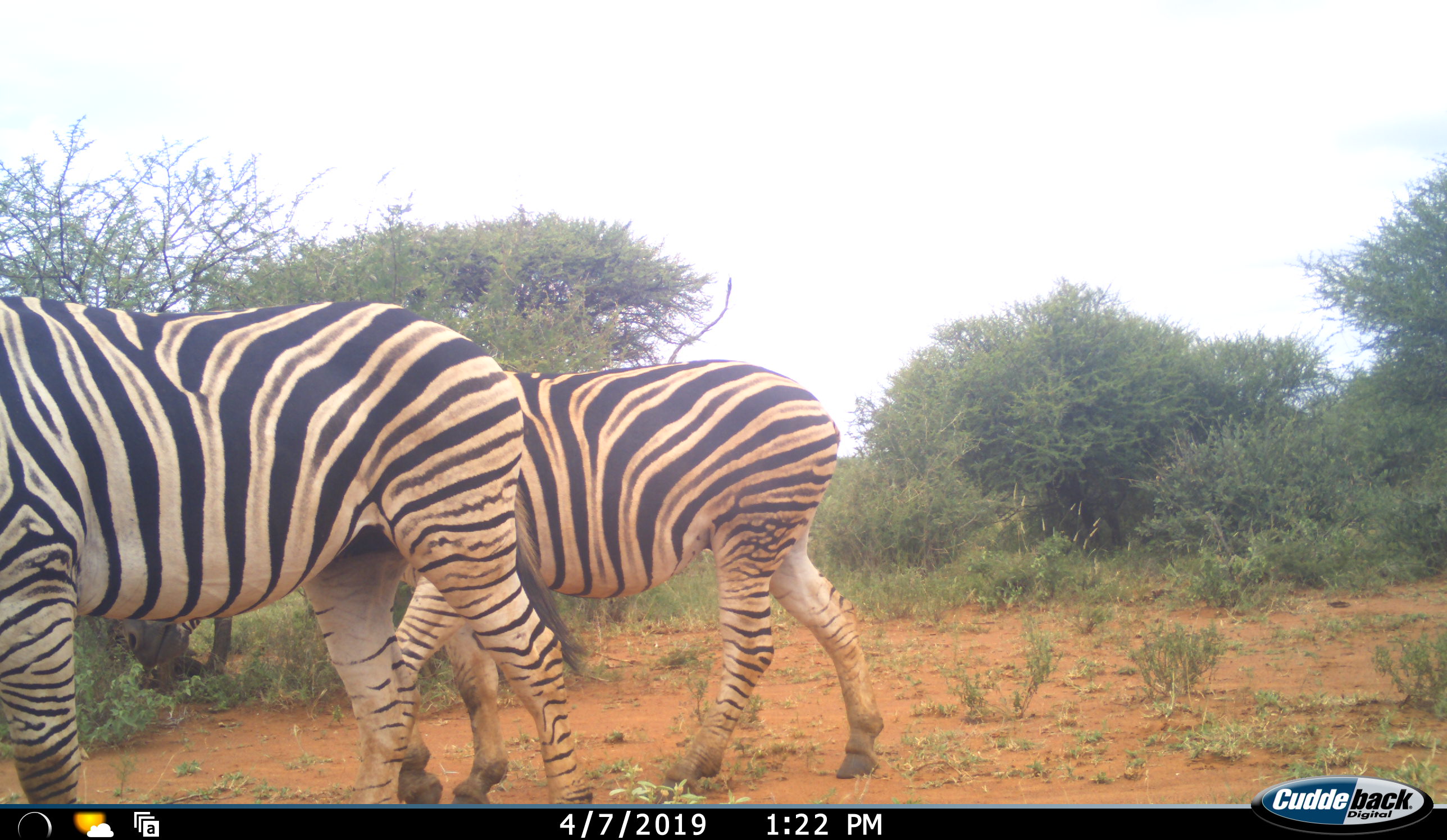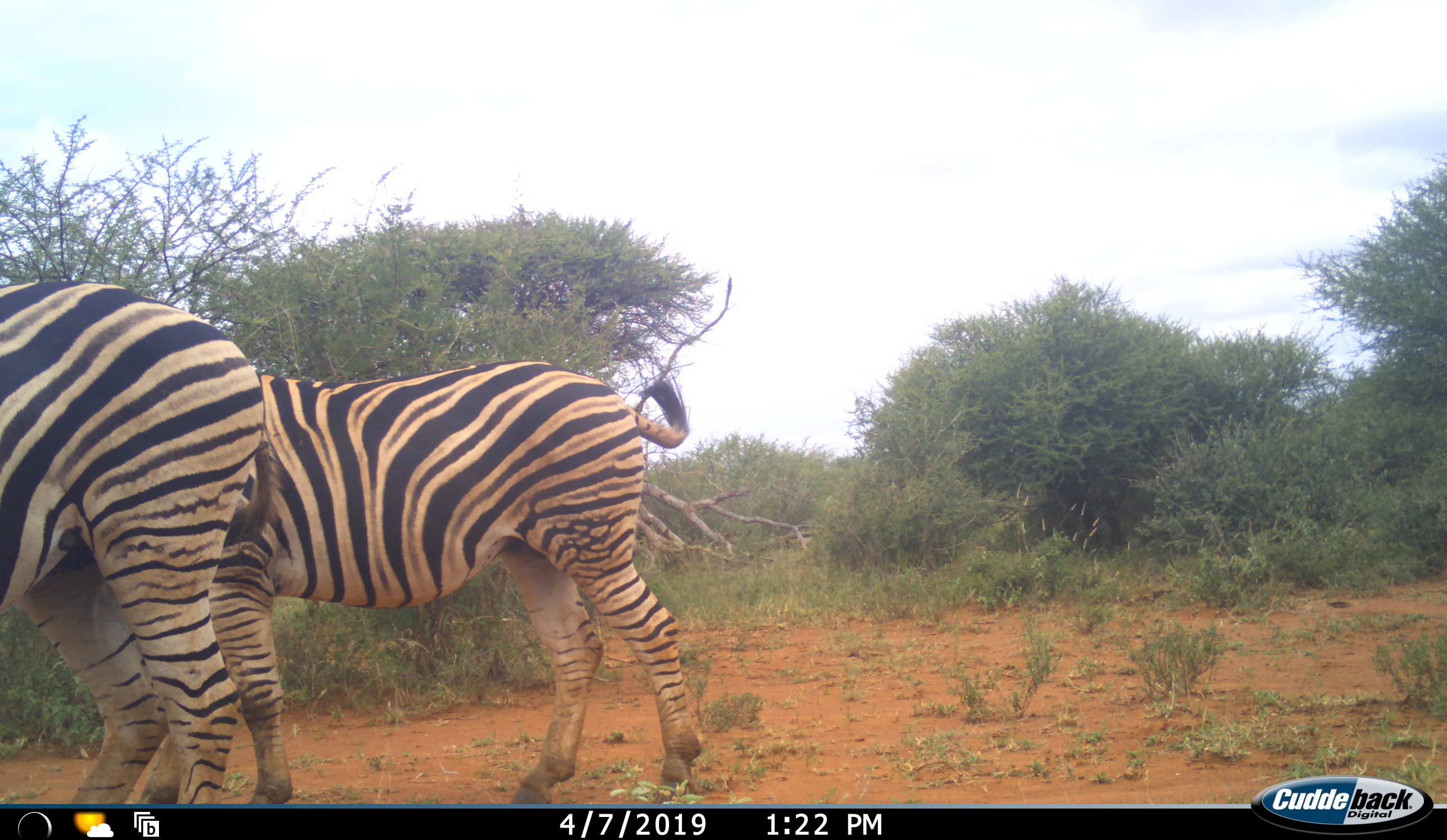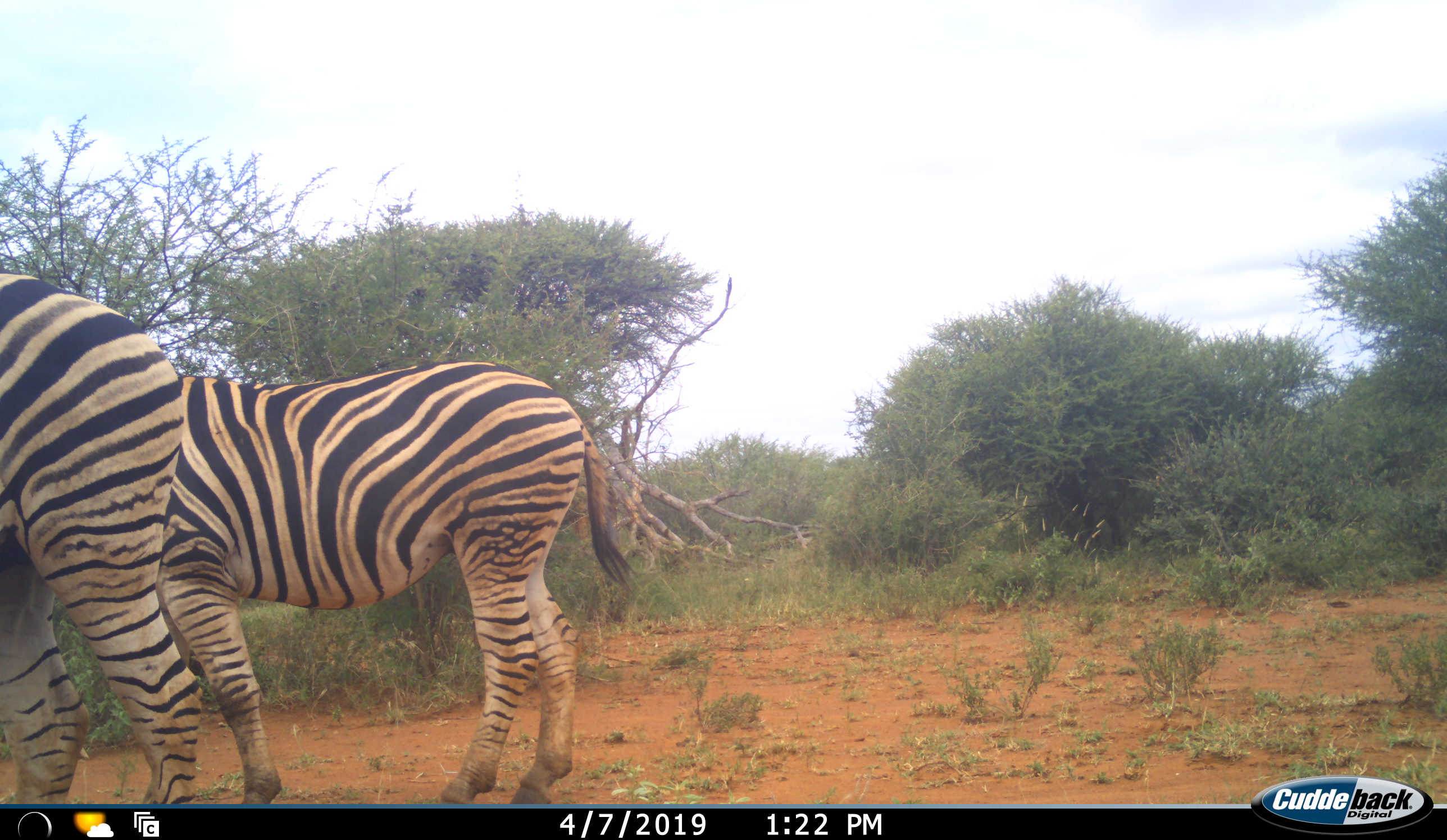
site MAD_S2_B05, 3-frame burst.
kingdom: Animalia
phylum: Chordata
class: Mammalia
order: Perissodactyla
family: Equidae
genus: Equus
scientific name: Equus quagga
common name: plains zebra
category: zebraplains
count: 2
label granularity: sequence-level